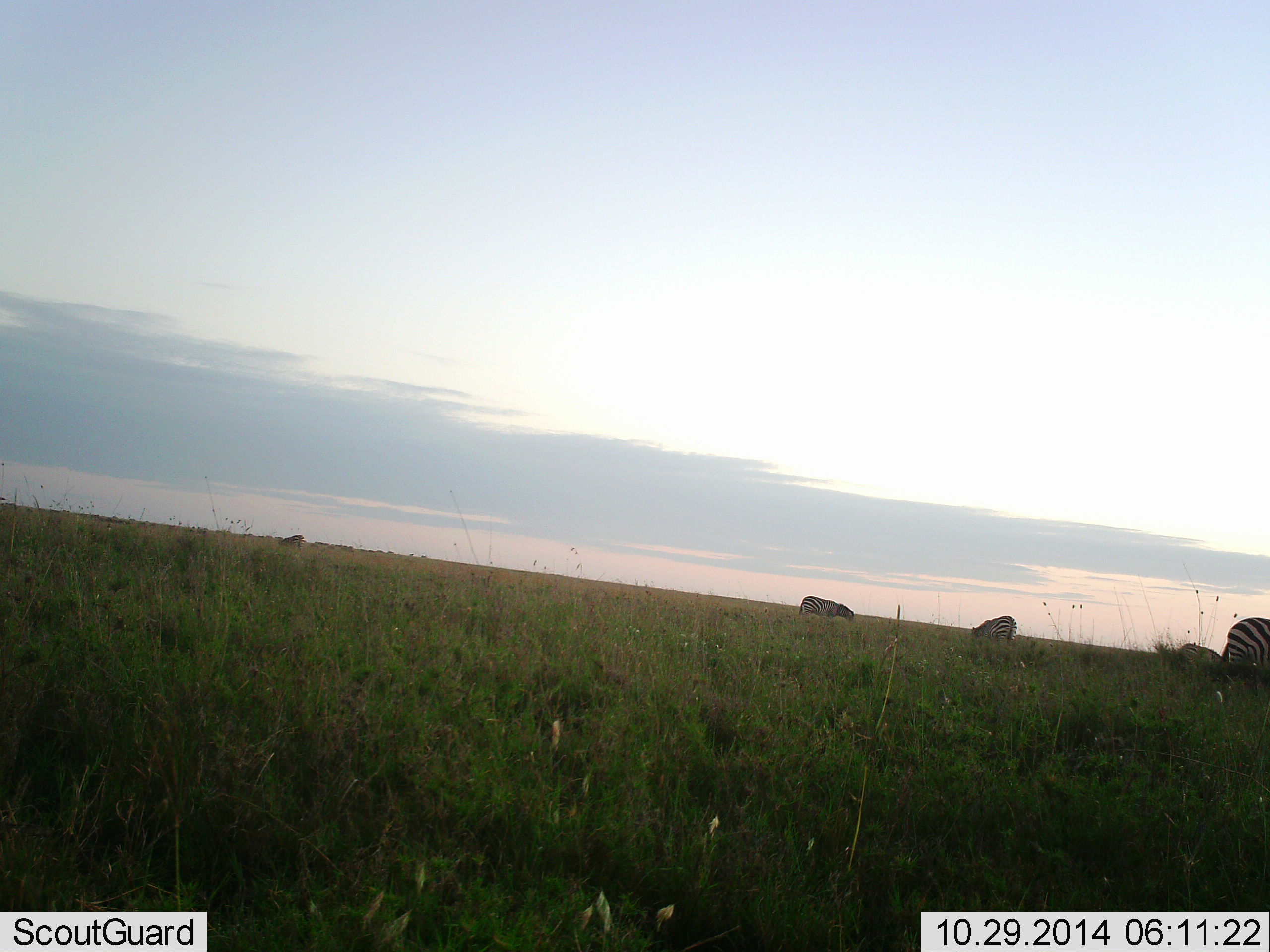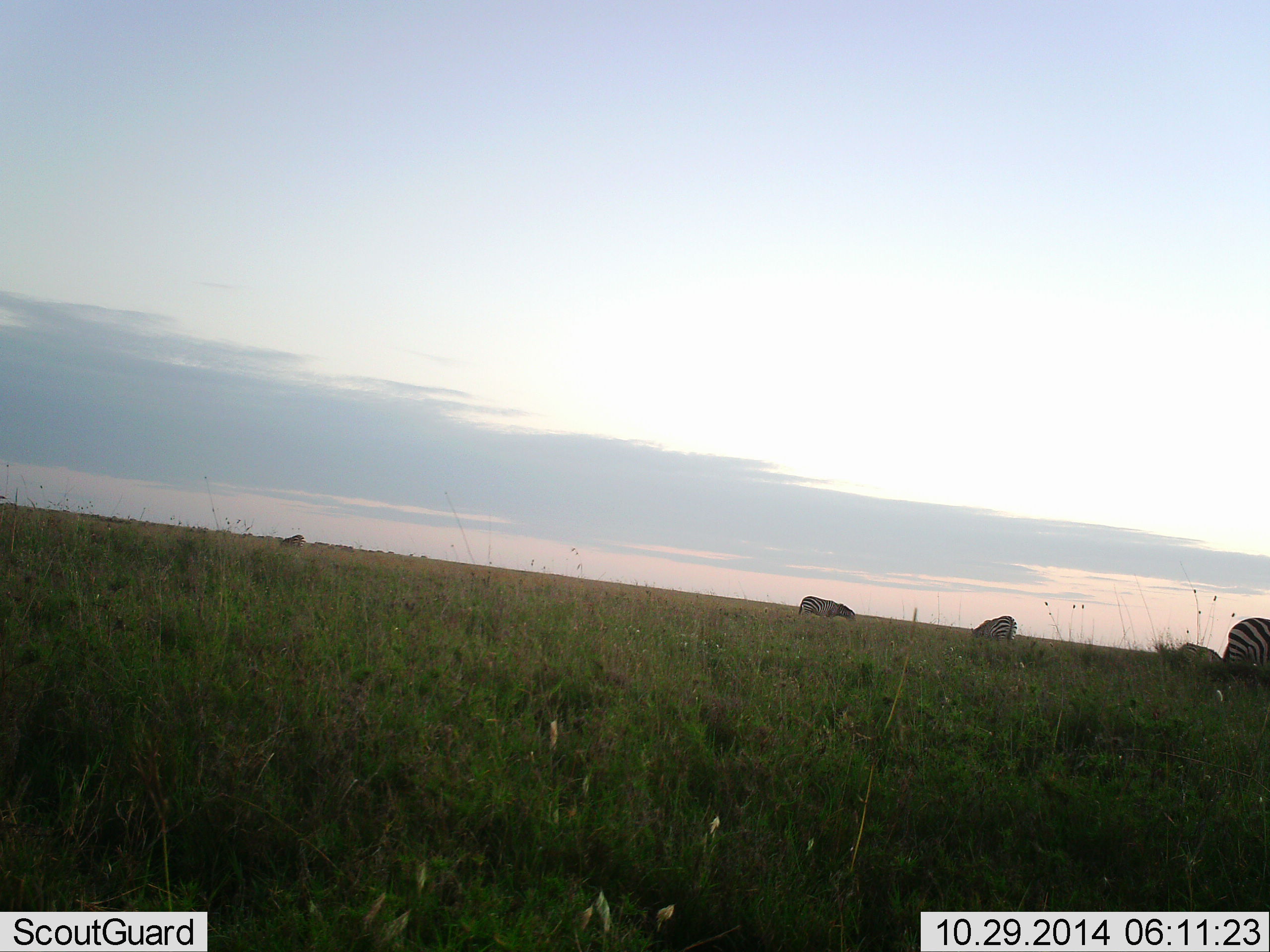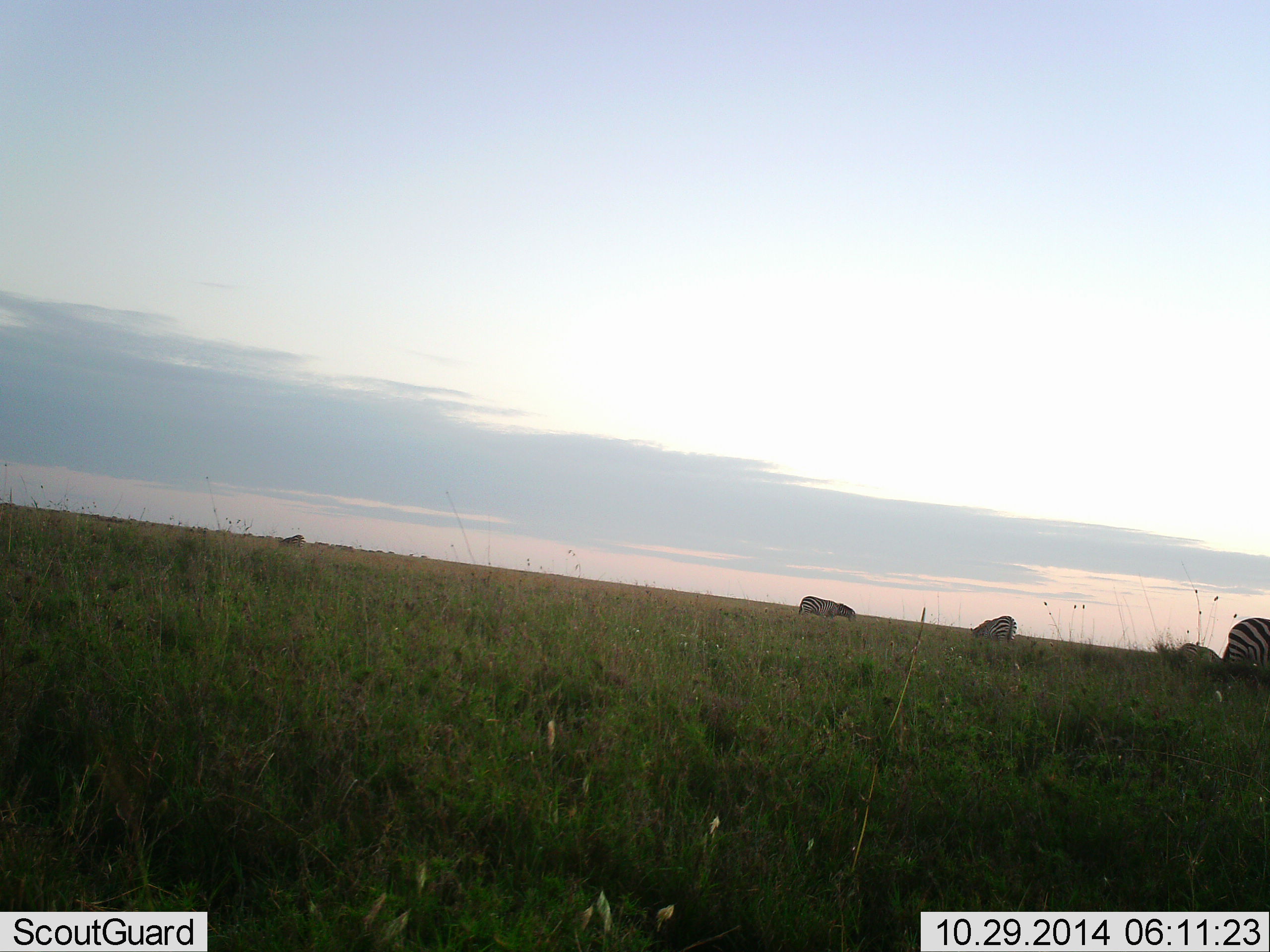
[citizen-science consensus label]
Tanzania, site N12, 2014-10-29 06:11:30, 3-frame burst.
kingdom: Animalia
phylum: Chordata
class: Mammalia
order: Perissodactyla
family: Equidae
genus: Equus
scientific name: Equus quagga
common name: plains zebra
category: zebra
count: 5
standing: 9%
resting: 0%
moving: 9%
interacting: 0%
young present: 9%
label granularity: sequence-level